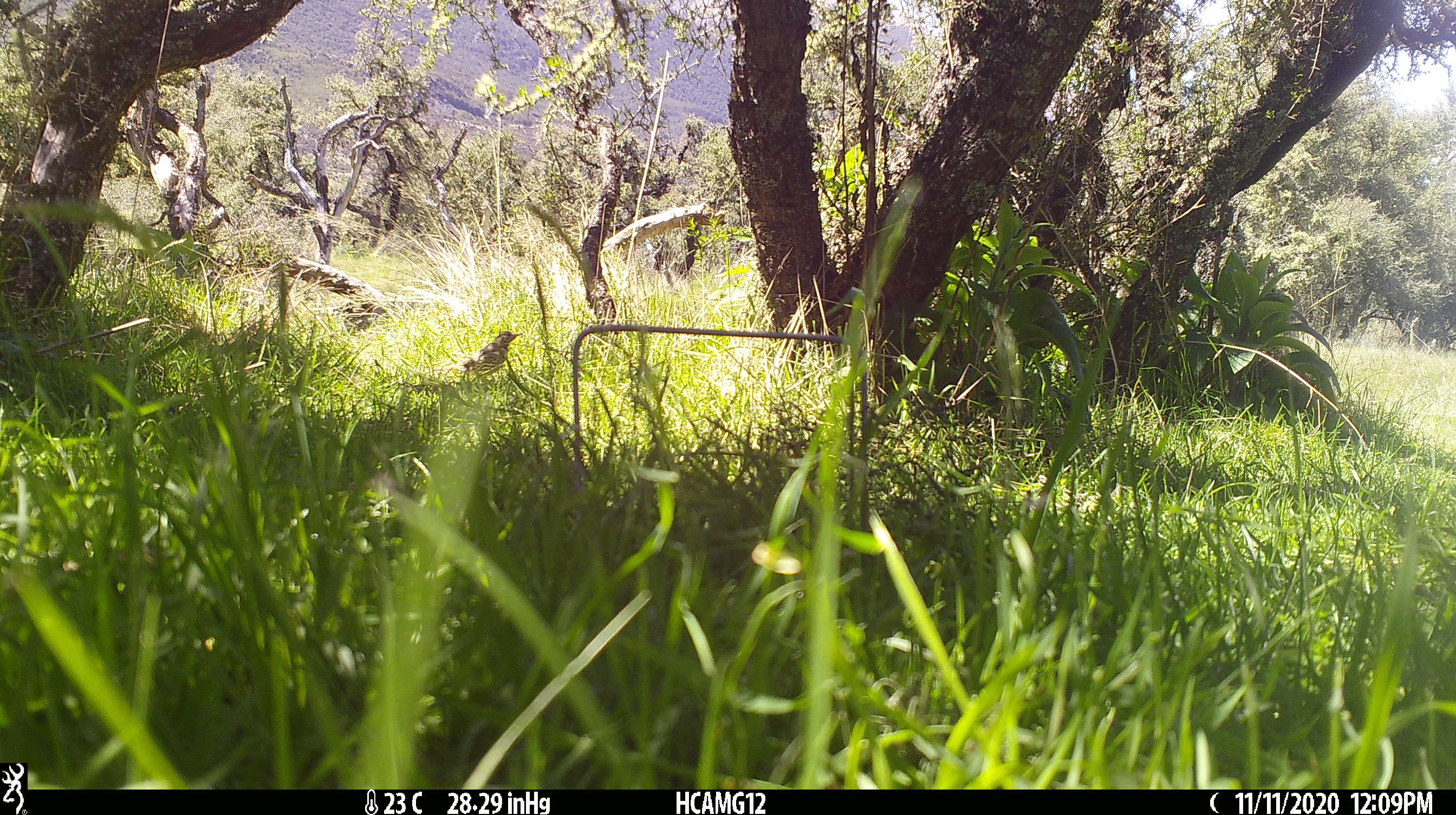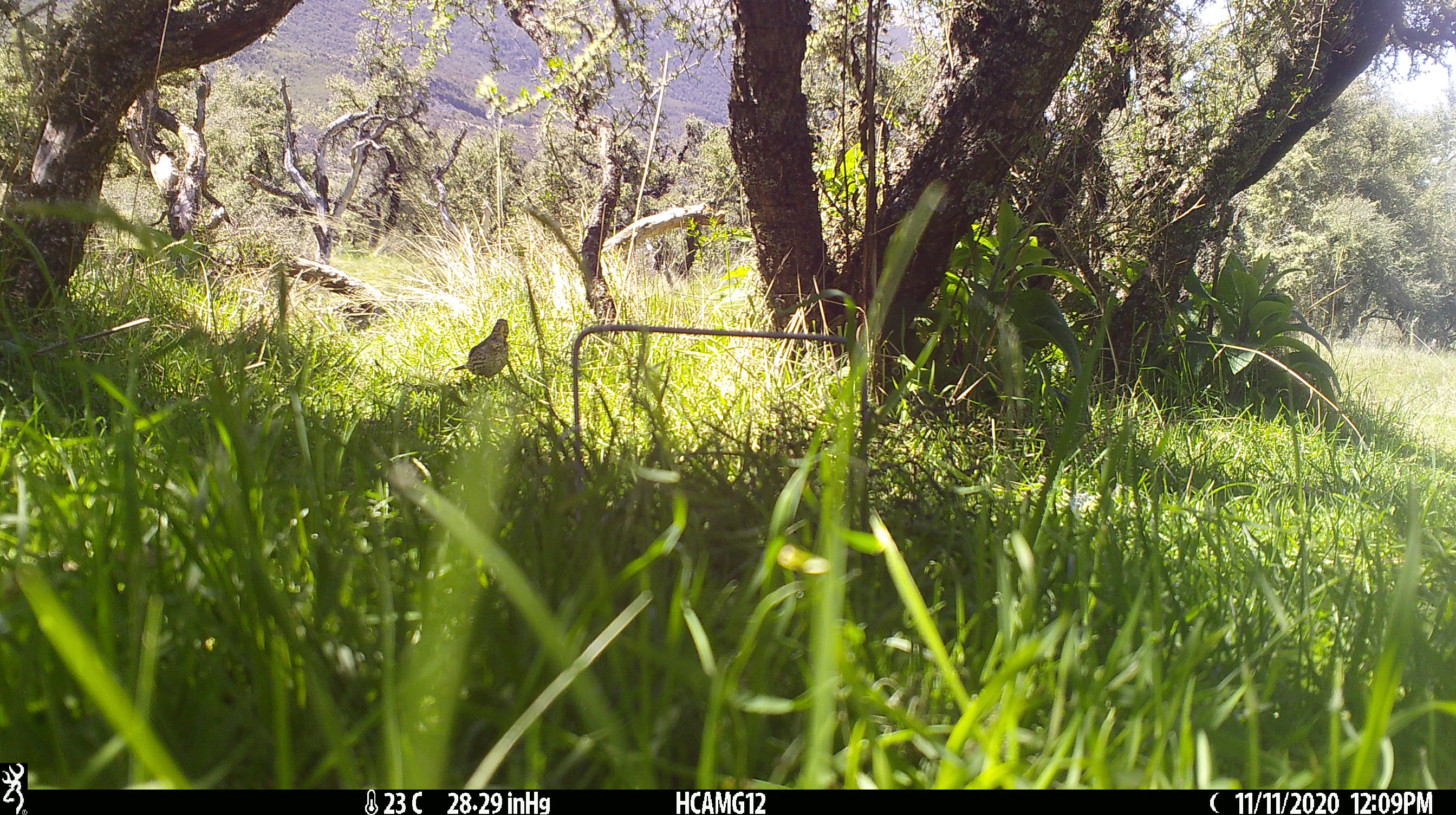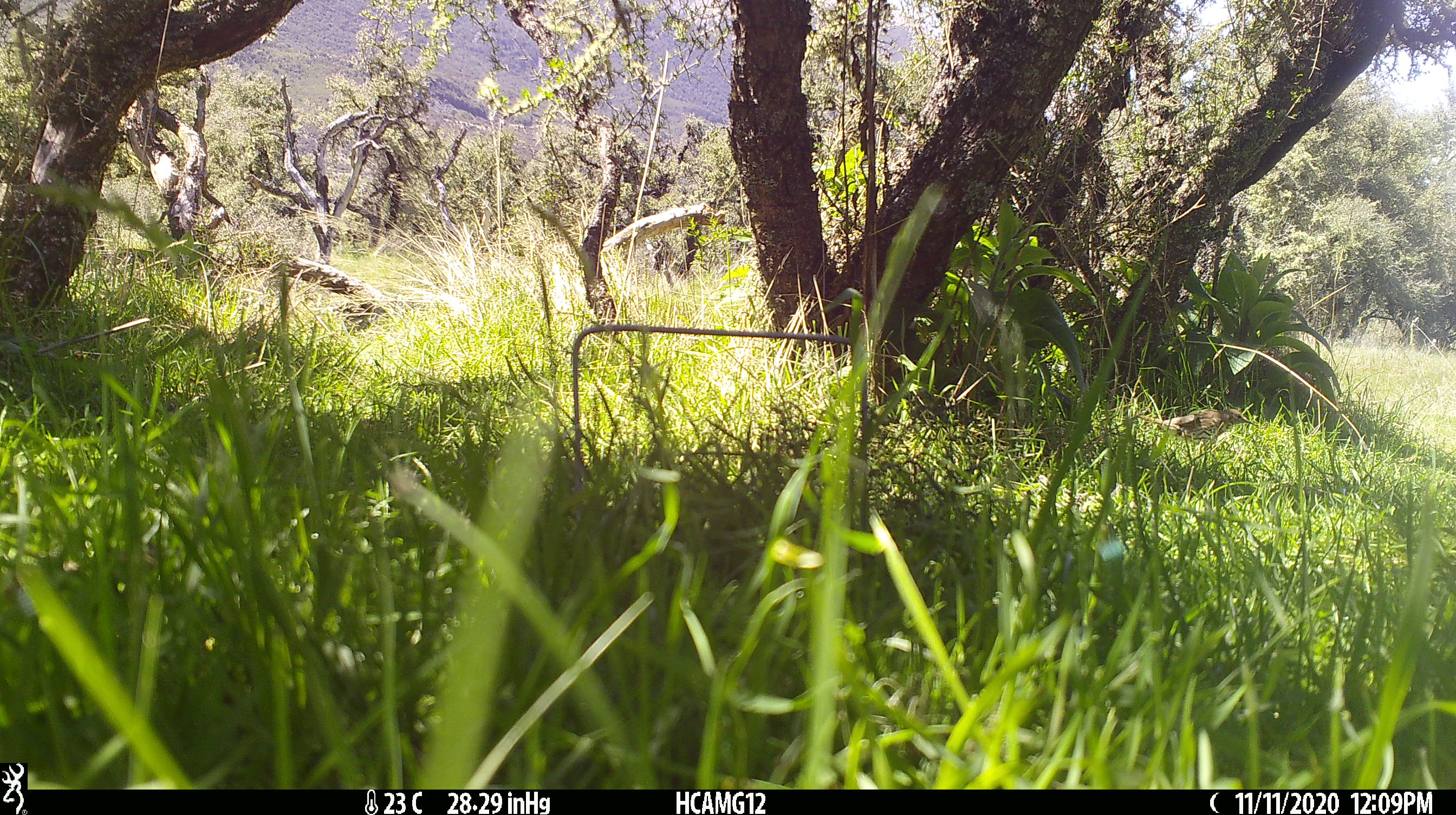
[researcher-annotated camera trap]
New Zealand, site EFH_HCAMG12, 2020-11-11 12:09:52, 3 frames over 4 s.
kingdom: Animalia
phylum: Chordata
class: Aves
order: Passeriformes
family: Turdidae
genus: Turdus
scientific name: Turdus philomelos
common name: song thrush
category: thrush